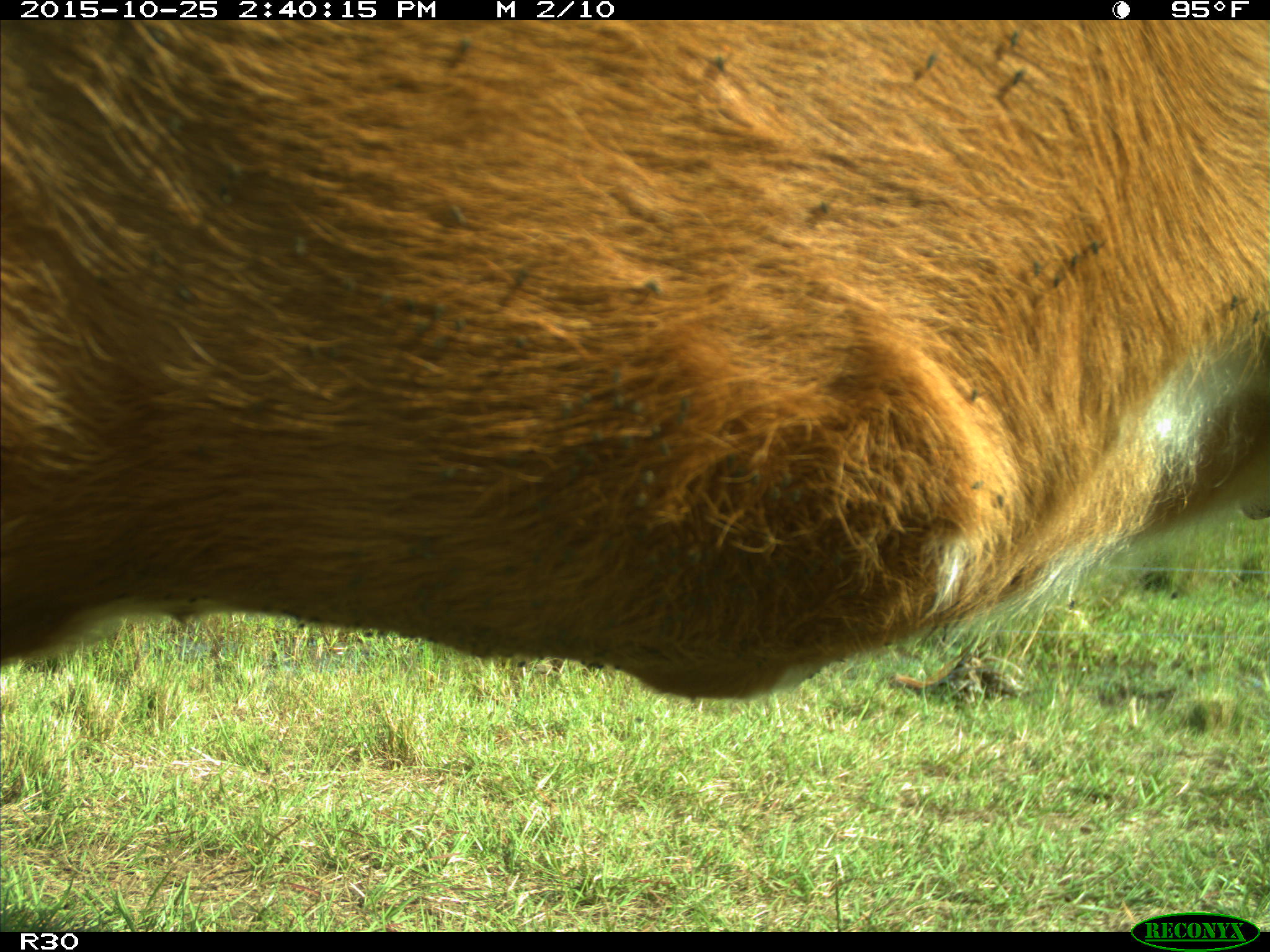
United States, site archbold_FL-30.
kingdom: Animalia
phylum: Chordata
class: Mammalia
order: Artiodactyla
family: Bovidae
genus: Bos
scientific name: Bos taurus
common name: domestic cow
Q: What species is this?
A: Bos taurus (domestic cow).